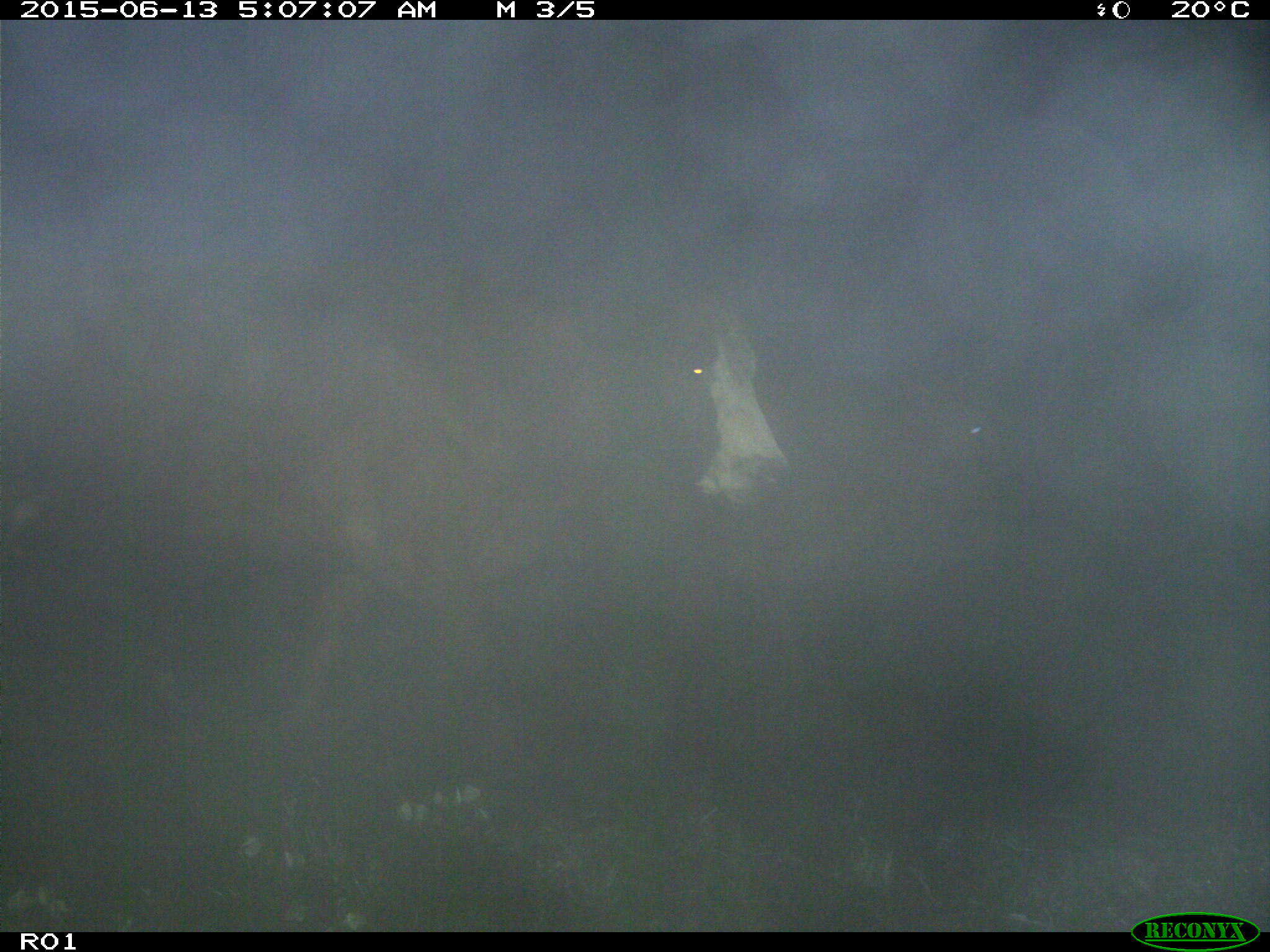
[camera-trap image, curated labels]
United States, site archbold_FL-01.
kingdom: Animalia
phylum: Chordata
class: Mammalia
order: Artiodactyla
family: Bovidae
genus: Bos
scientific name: Bos taurus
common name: domestic cow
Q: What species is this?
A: Bos taurus (domestic cow).